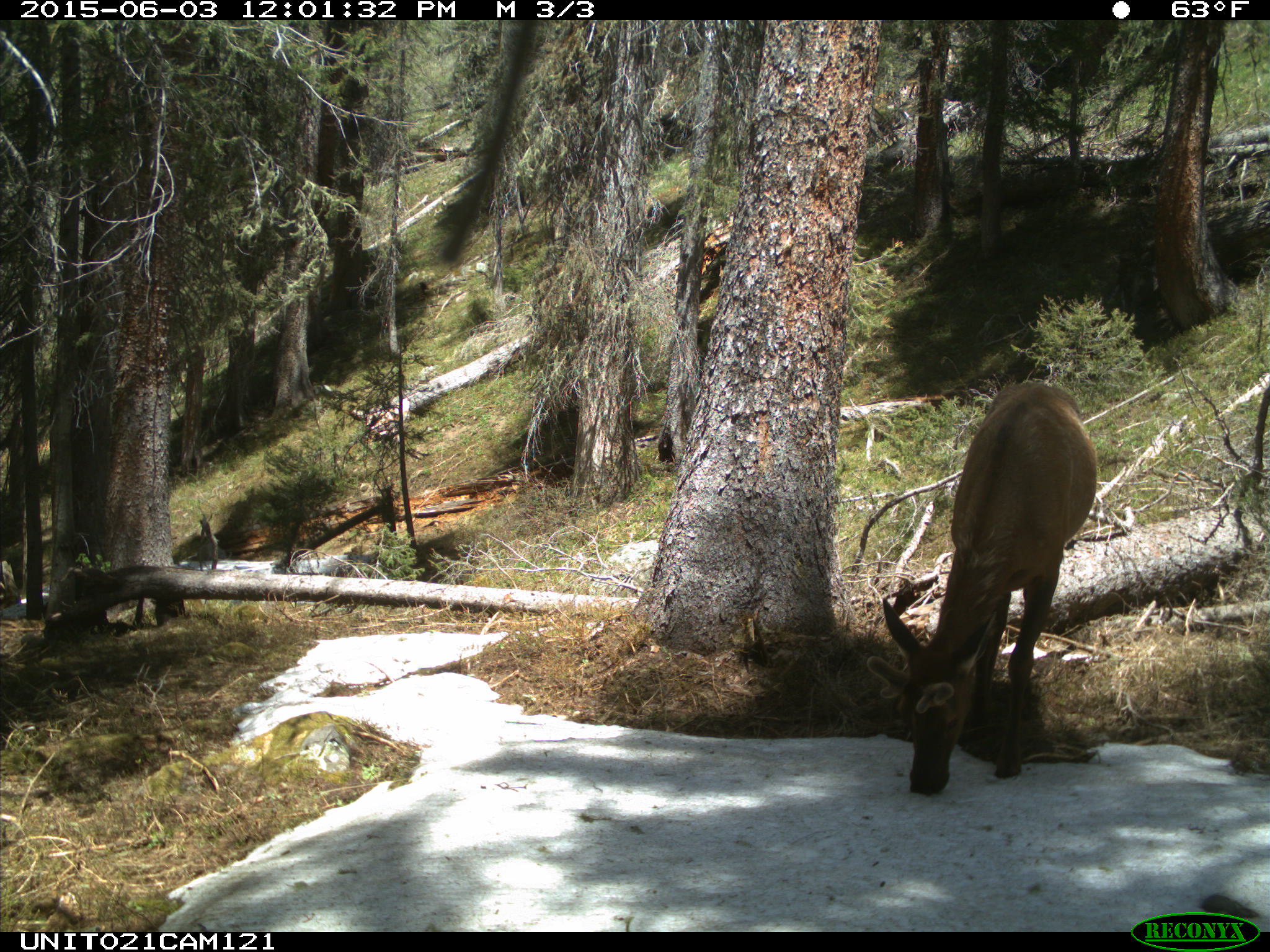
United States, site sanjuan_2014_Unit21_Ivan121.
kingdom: Animalia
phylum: Chordata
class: Mammalia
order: Artiodactyla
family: Cervidae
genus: Cervus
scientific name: Cervus elaphus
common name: red deer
Cervus elaphus (red deer).